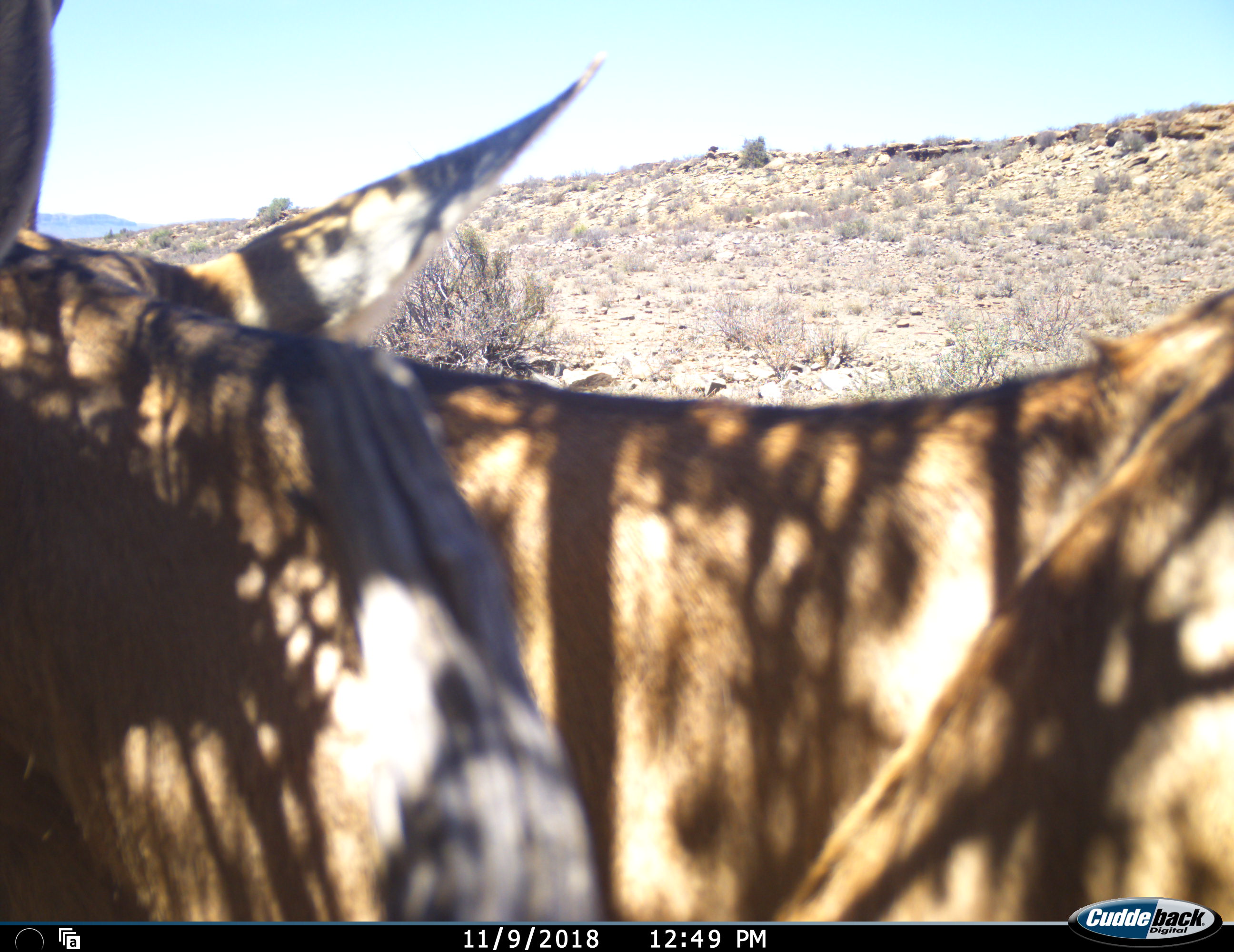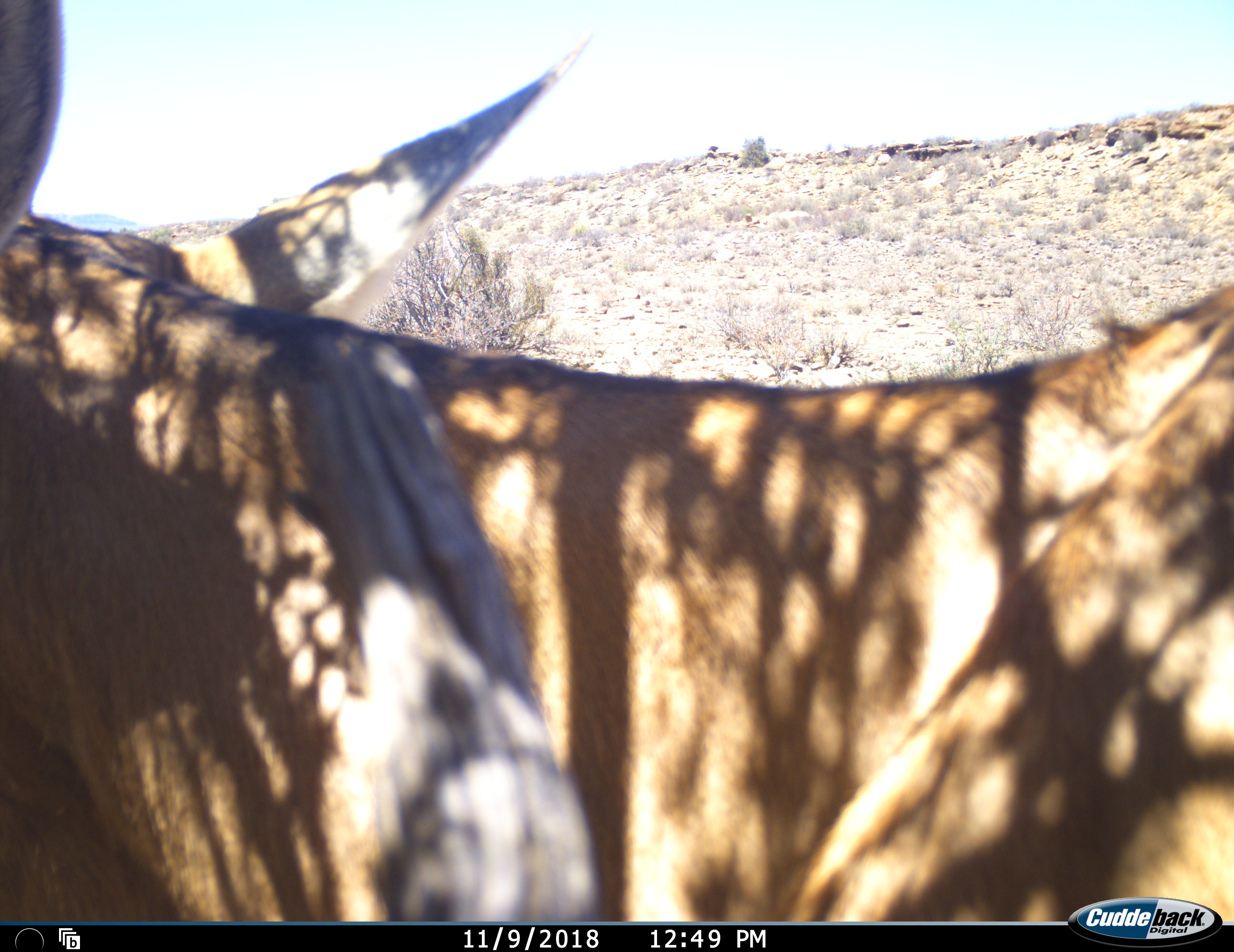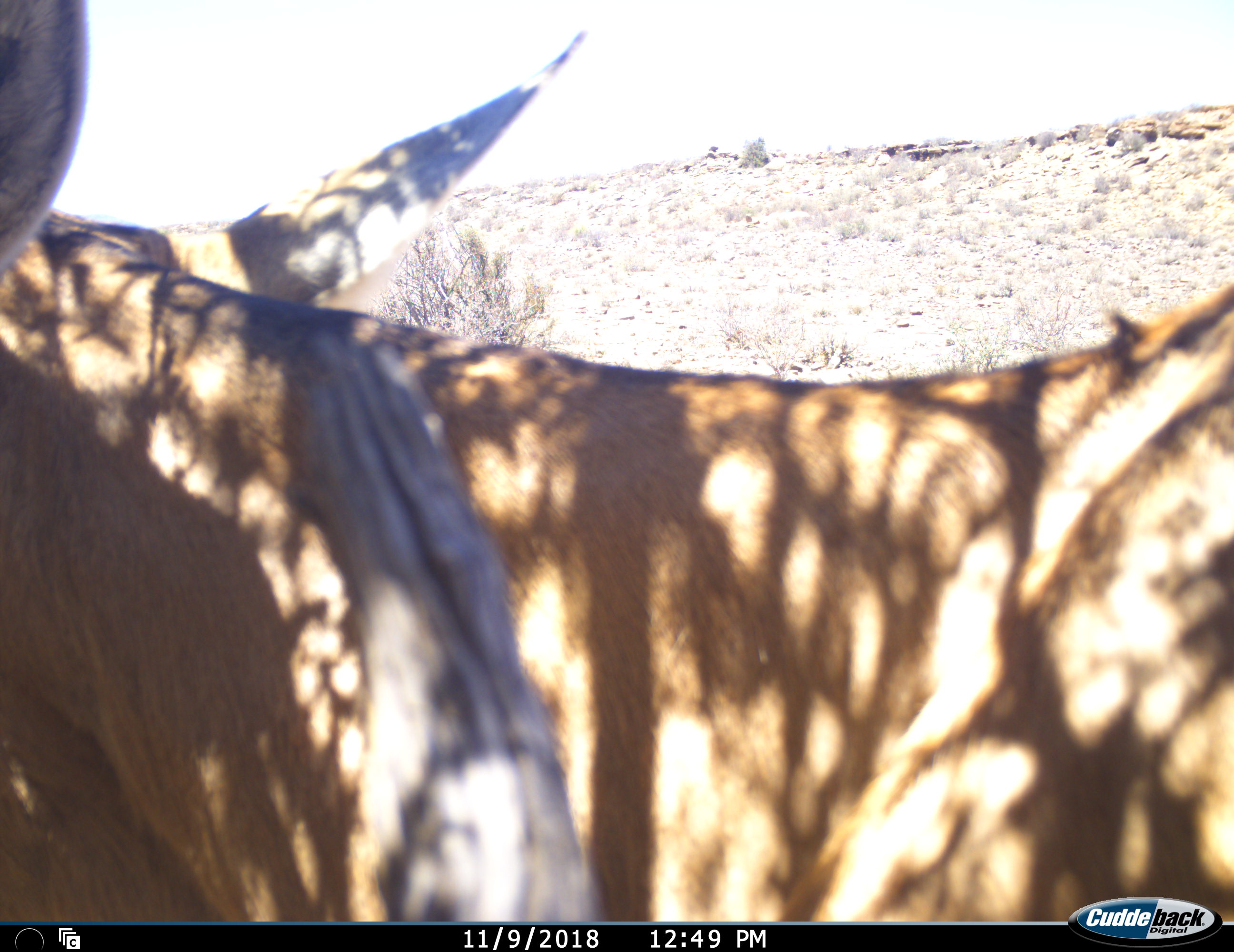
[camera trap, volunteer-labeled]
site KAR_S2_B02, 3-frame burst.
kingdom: Animalia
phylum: Chordata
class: Mammalia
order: Artiodactyla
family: Bovidae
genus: Alcelaphus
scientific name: Alcelaphus buselaphus caama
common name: red hartebeest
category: hartebeestred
Hartebeestred (red hartebeest) (Alcelaphus buselaphus caama), count 1. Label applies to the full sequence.